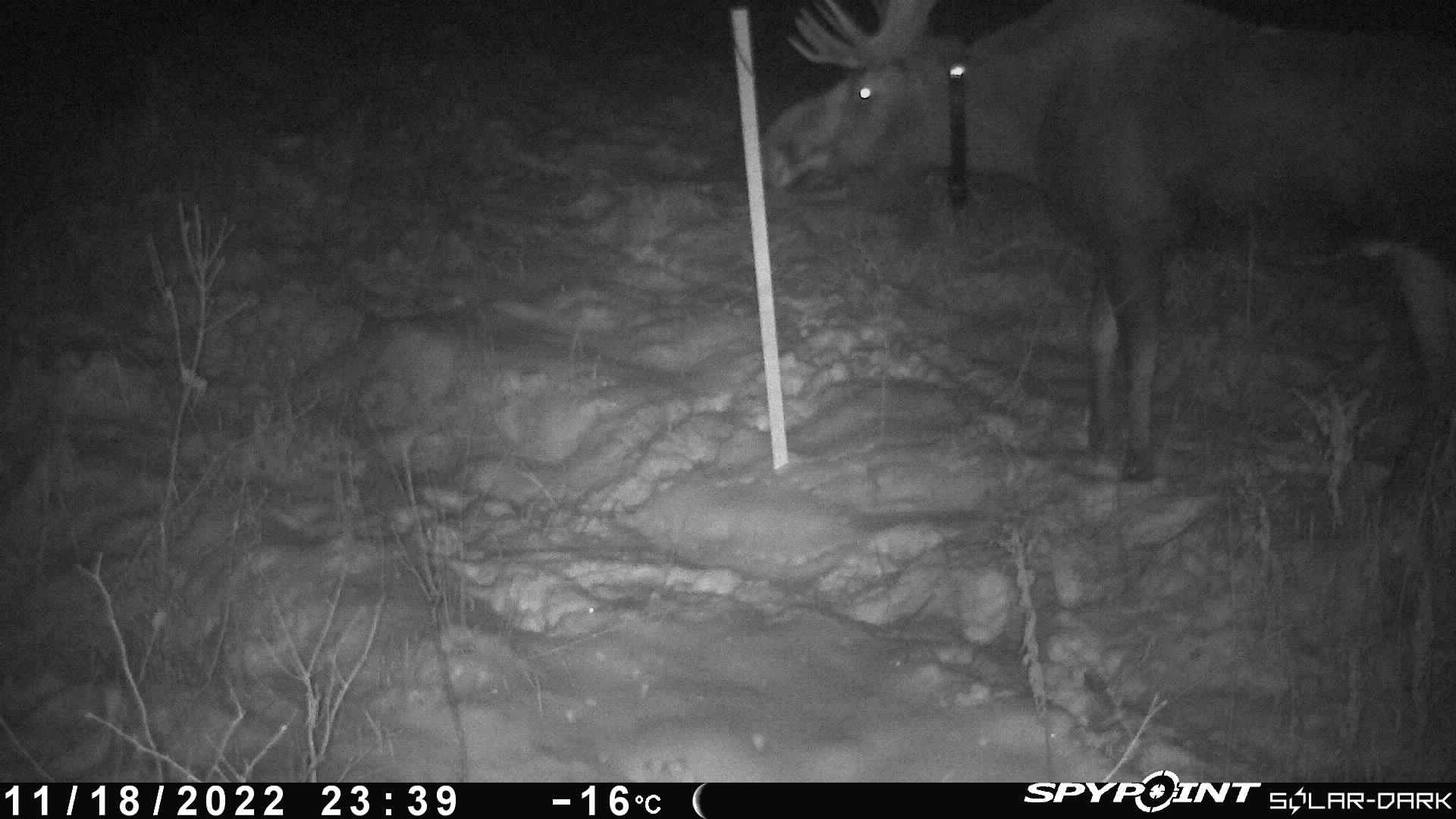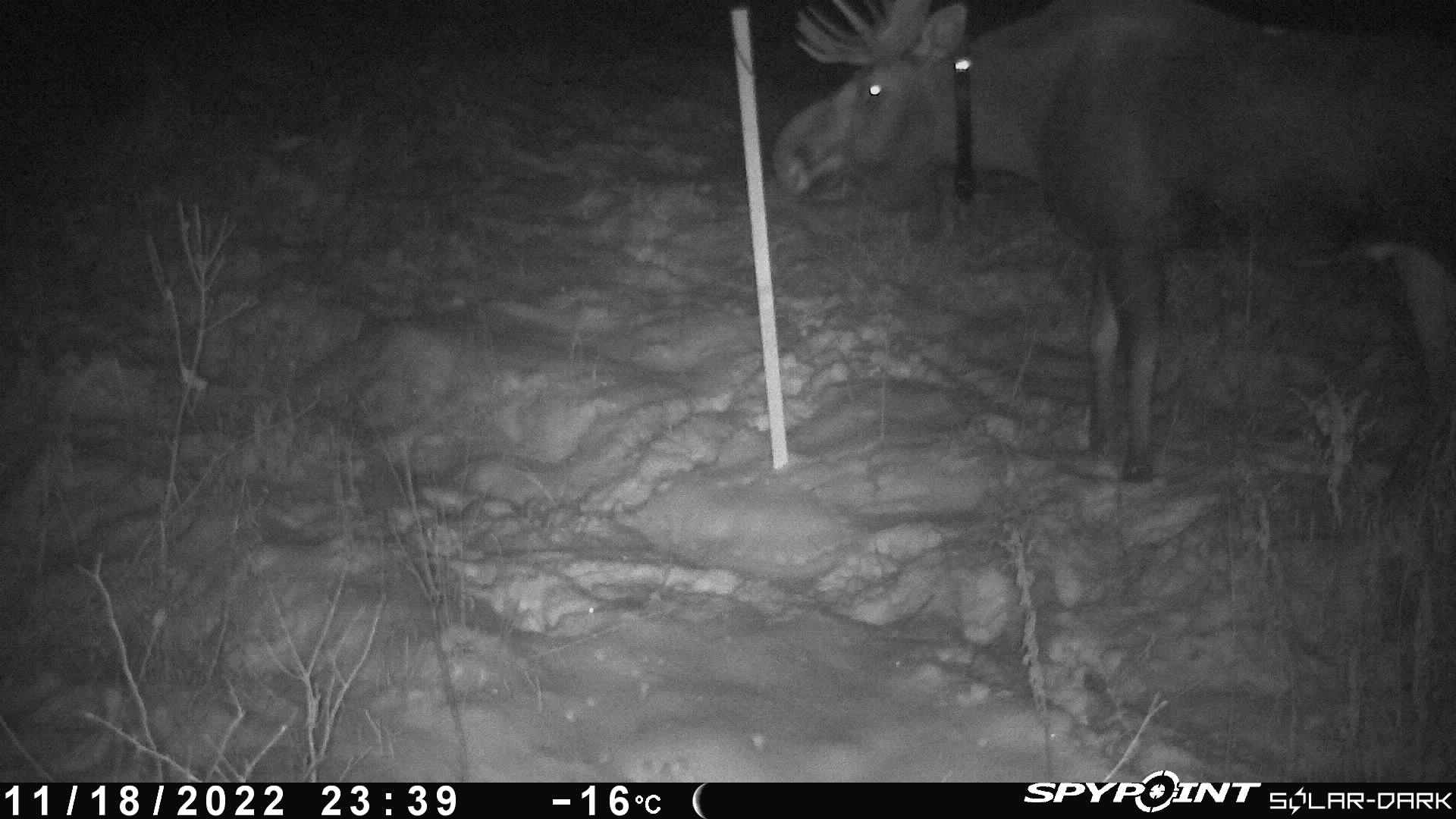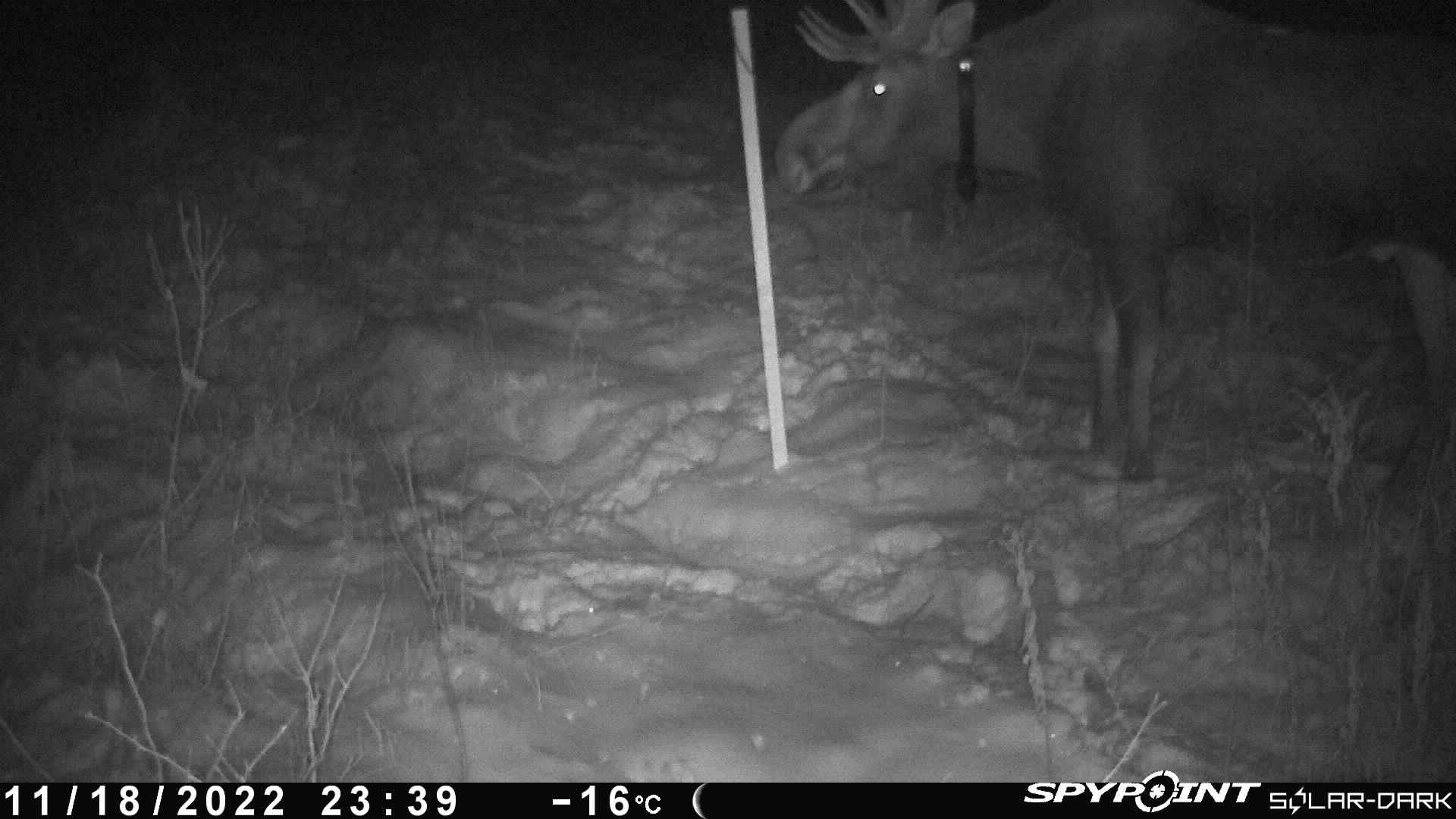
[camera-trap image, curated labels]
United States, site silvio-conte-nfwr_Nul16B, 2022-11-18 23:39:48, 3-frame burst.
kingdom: Animalia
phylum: Chordata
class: Mammalia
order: Artiodactyla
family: Cervidae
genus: Alces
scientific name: Alces alces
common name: moose